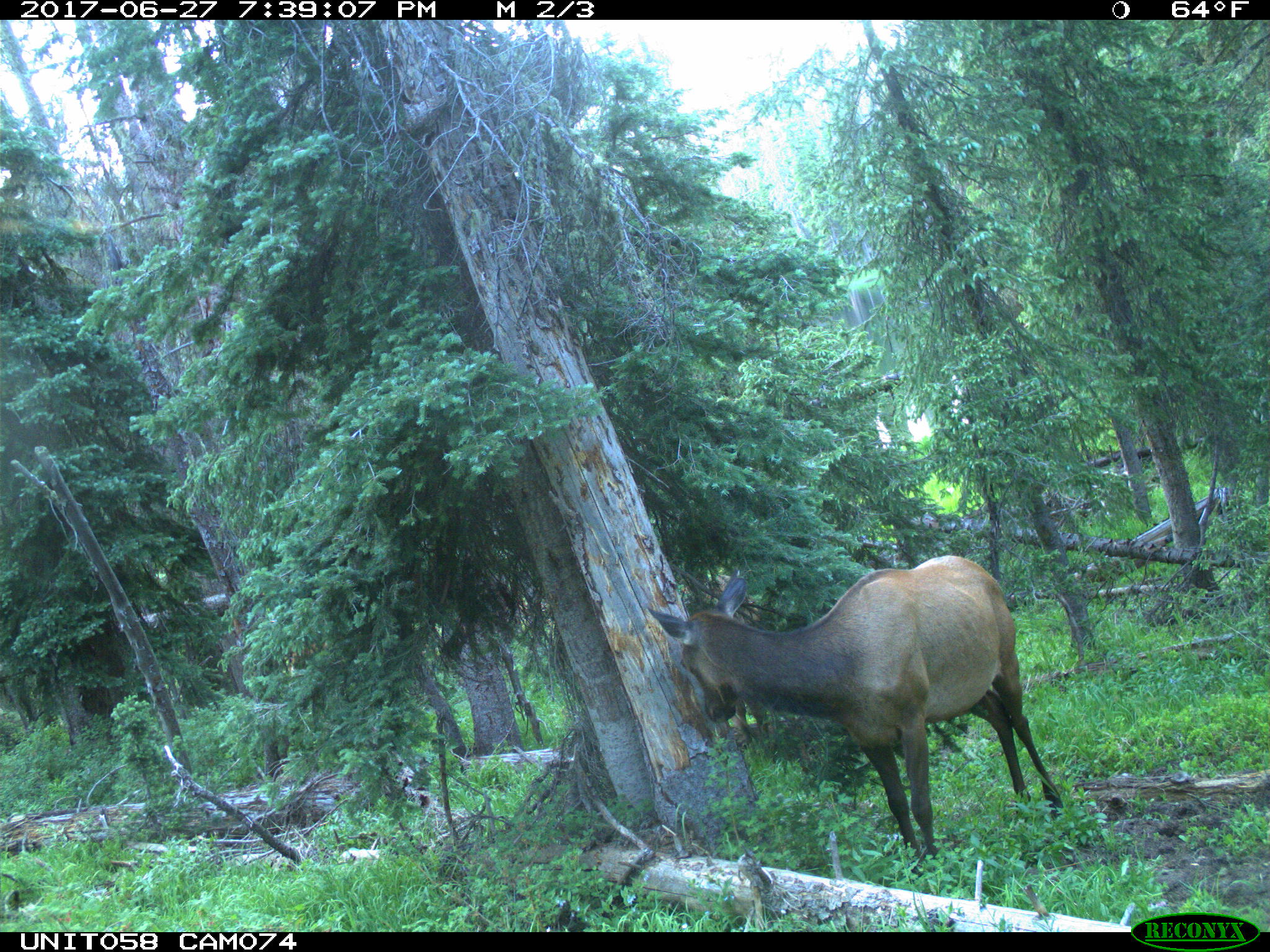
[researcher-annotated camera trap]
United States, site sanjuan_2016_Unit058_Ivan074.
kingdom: Animalia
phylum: Chordata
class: Mammalia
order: Artiodactyla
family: Cervidae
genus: Cervus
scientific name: Cervus elaphus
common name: red deer